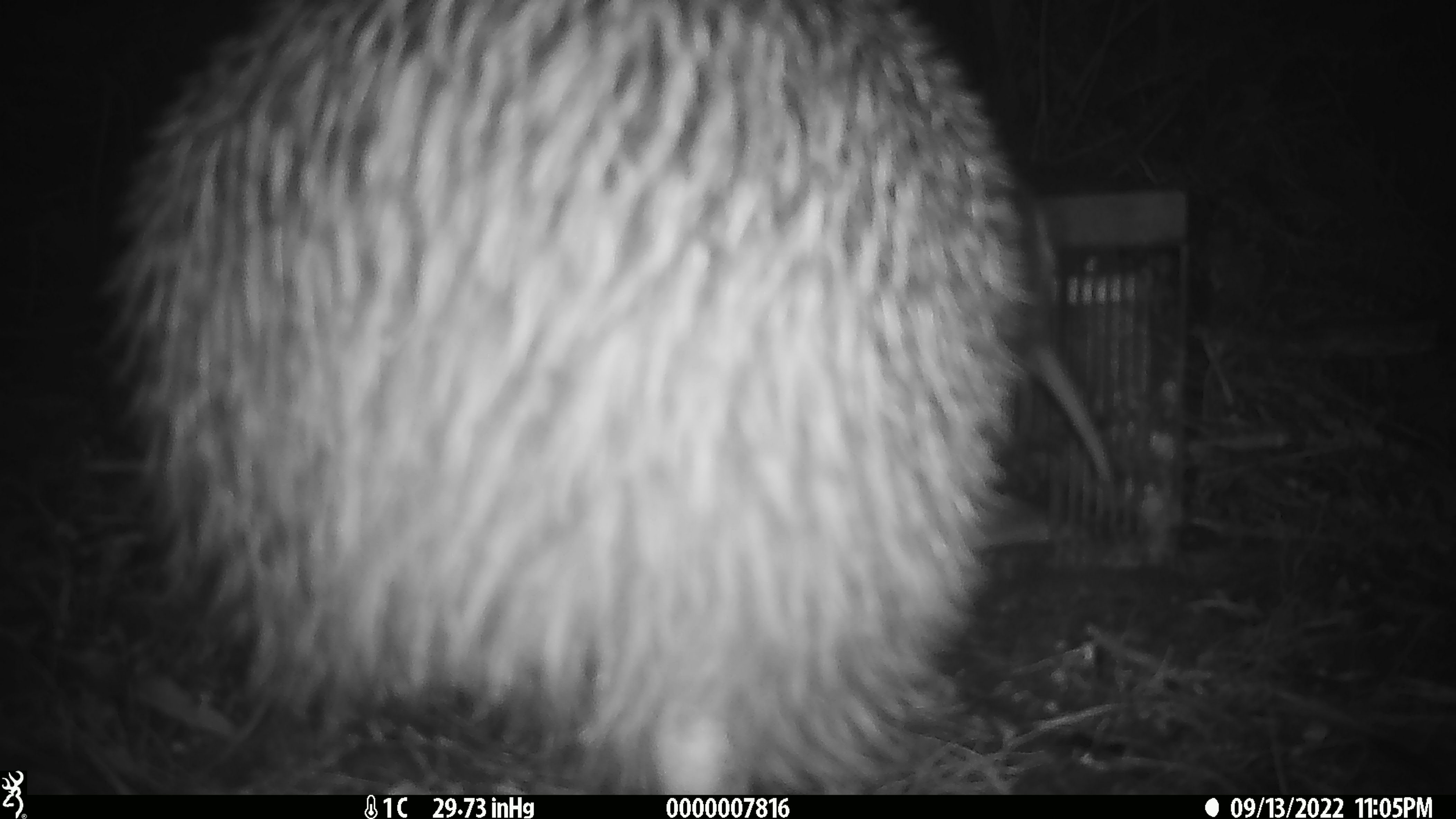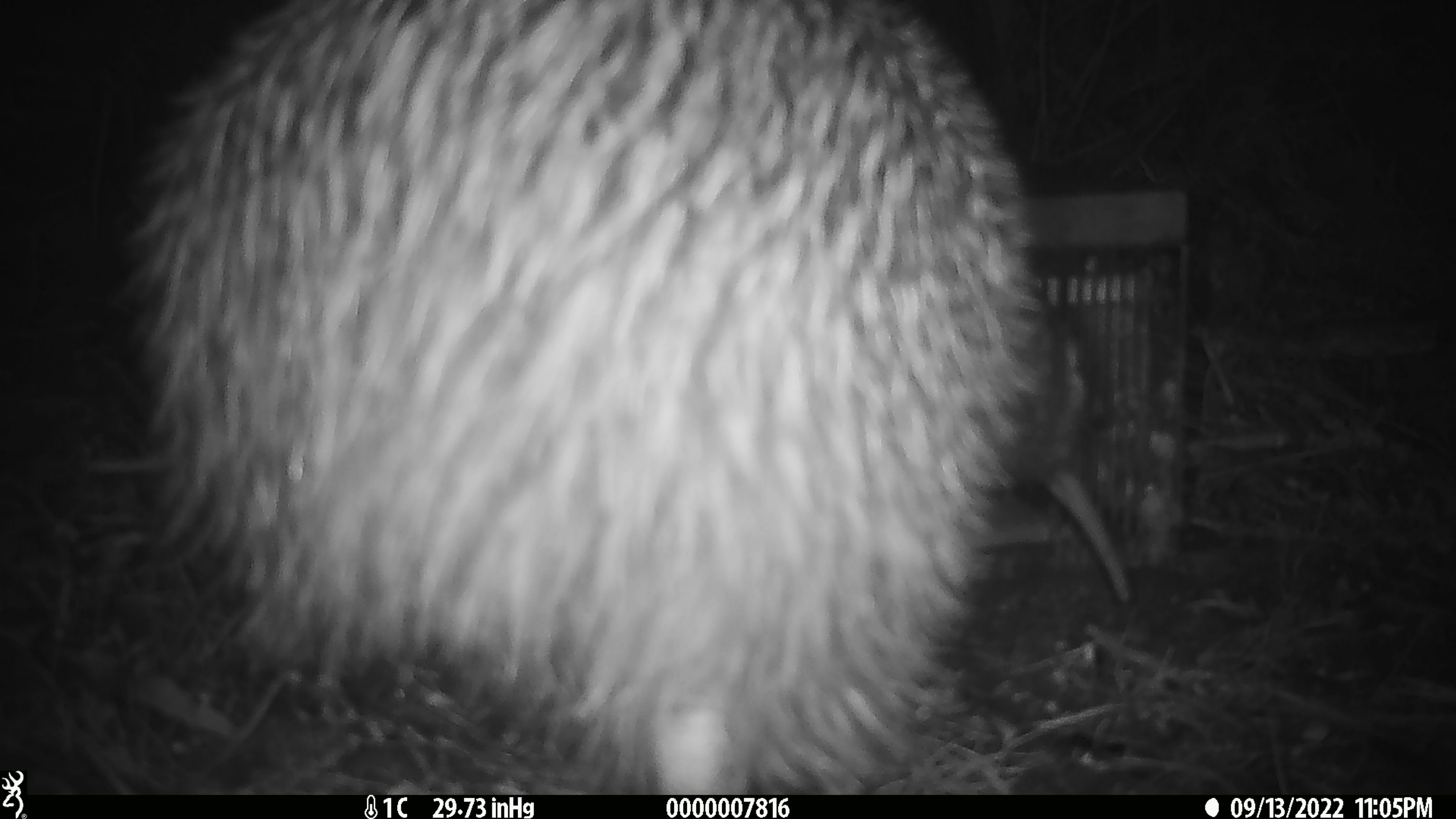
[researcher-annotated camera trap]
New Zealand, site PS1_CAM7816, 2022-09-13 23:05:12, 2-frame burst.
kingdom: Animalia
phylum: Chordata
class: Aves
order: Apterygiformes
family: Apterygidae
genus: Apteryx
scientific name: Apteryx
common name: kiwi